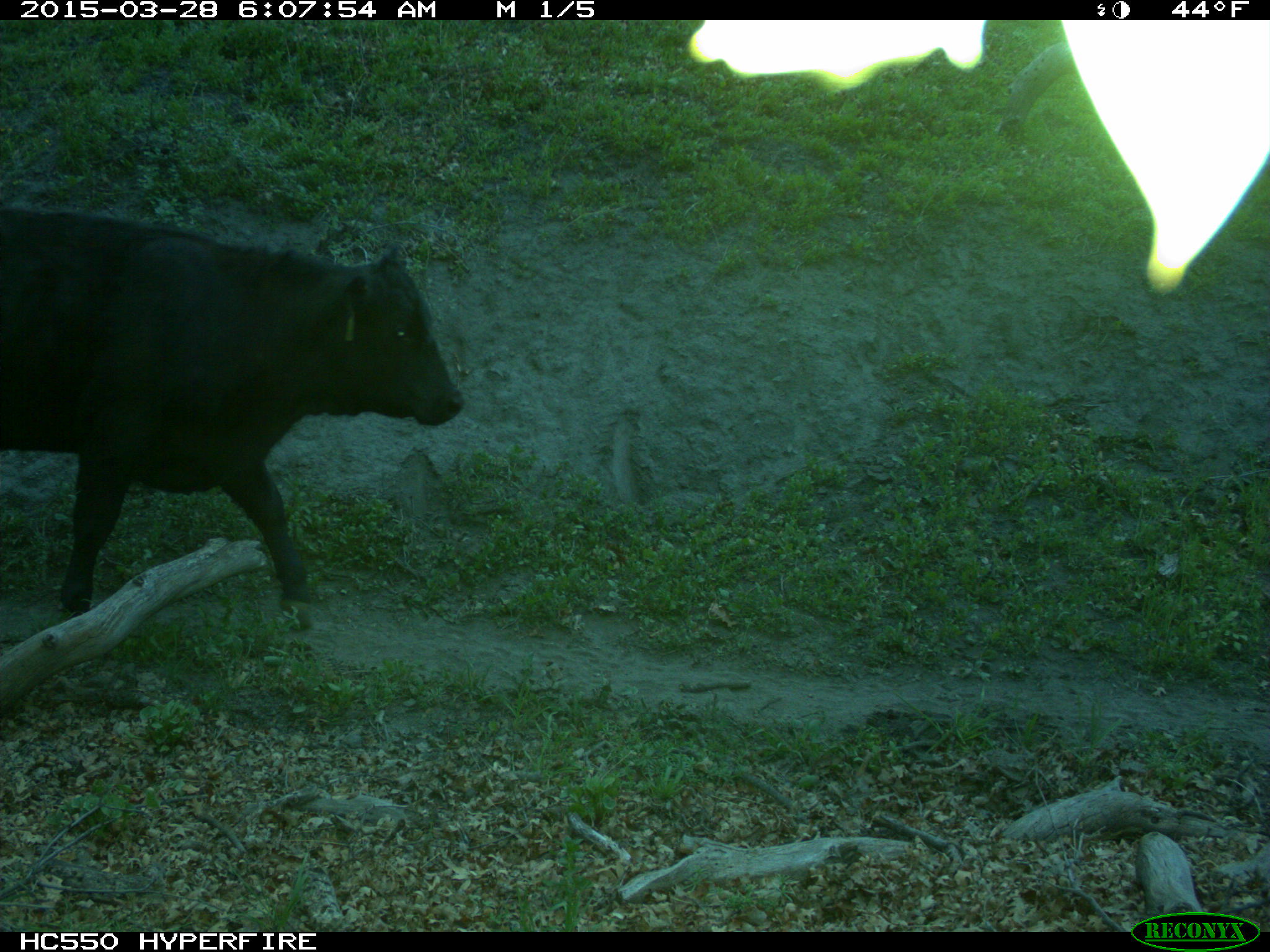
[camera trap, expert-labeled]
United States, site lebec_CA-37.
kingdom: Animalia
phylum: Chordata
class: Mammalia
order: Artiodactyla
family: Bovidae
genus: Bos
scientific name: Bos taurus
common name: domestic cow